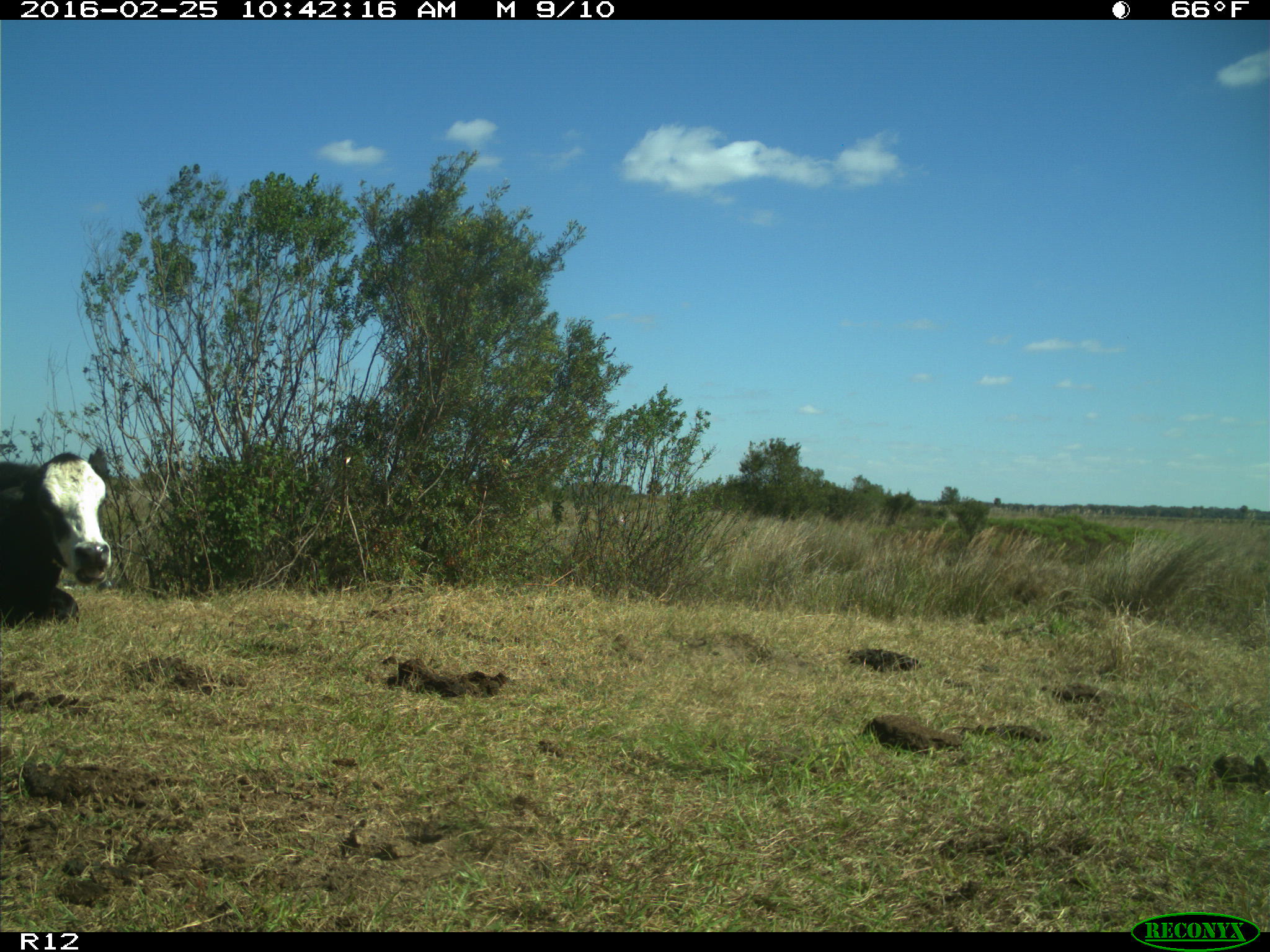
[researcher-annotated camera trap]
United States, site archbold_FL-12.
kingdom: Animalia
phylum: Chordata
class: Mammalia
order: Artiodactyla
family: Bovidae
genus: Bos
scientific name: Bos taurus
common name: domestic cow